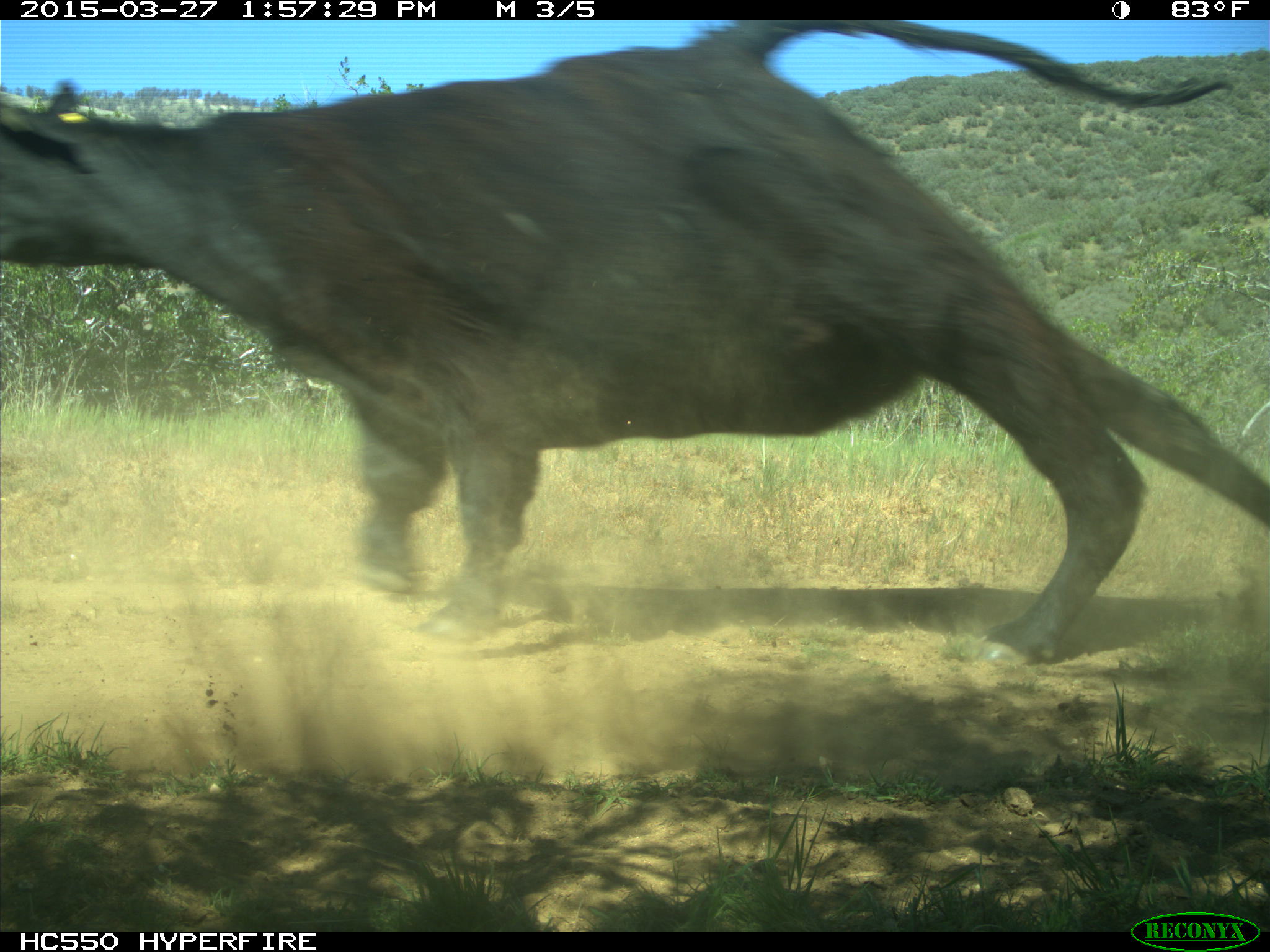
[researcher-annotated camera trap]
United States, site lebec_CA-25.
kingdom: Animalia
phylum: Chordata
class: Mammalia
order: Artiodactyla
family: Bovidae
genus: Bos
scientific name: Bos taurus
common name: domestic cow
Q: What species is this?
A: Bos taurus (domestic cow).